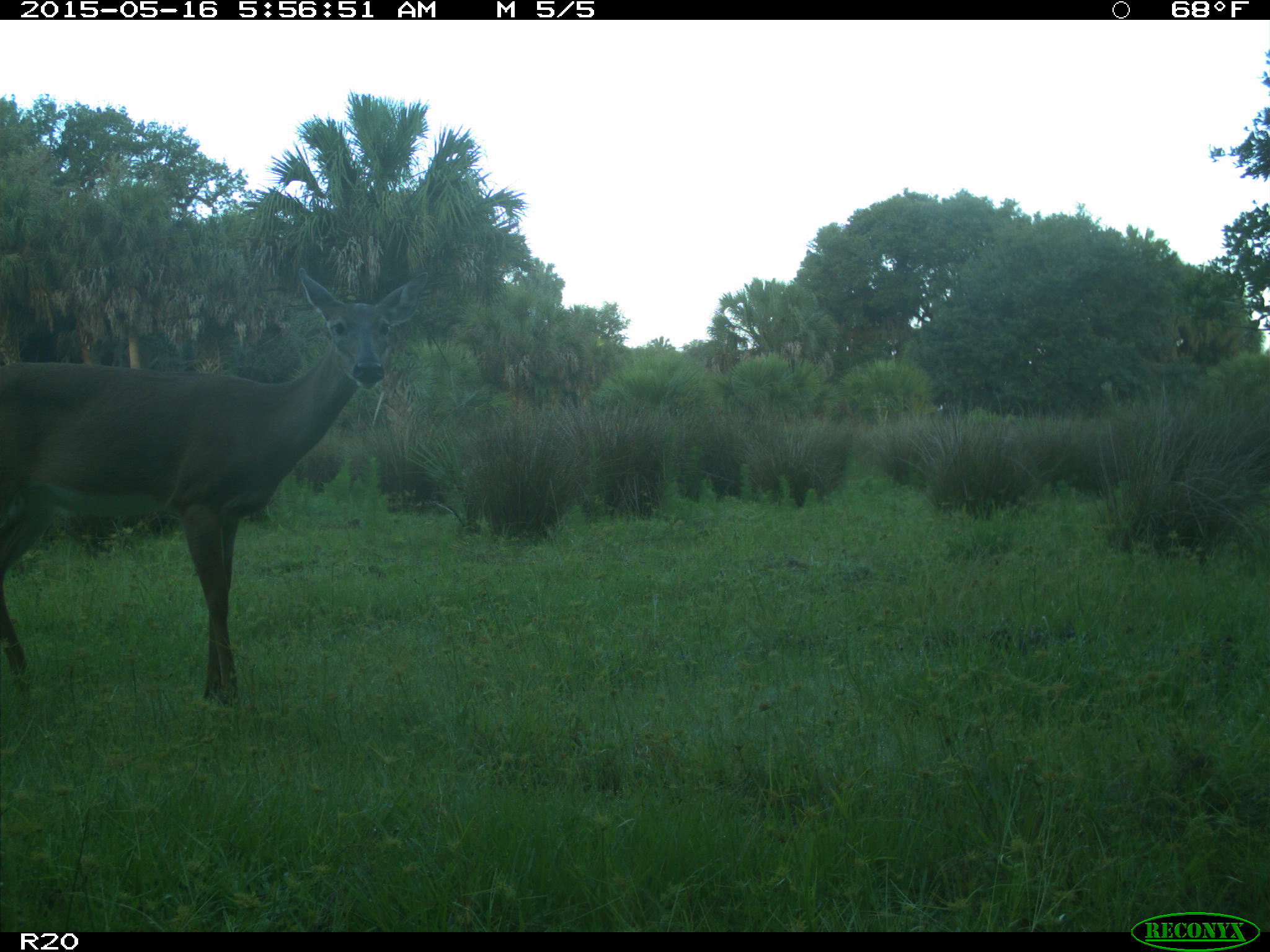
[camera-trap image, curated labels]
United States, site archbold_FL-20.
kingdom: Animalia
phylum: Chordata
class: Mammalia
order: Artiodactyla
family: Cervidae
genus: Odocoileus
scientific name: Odocoileus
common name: deer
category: unidentified deer